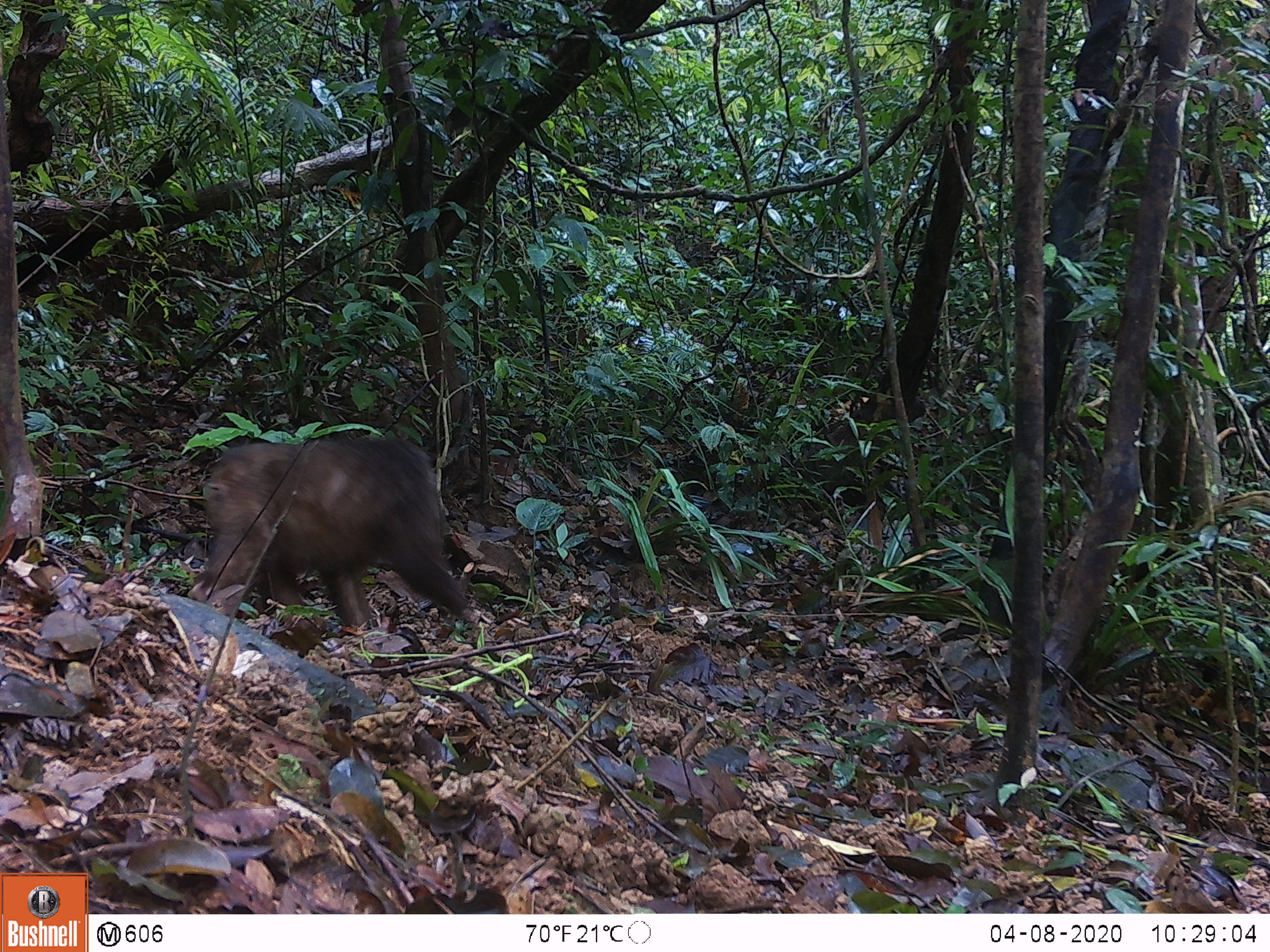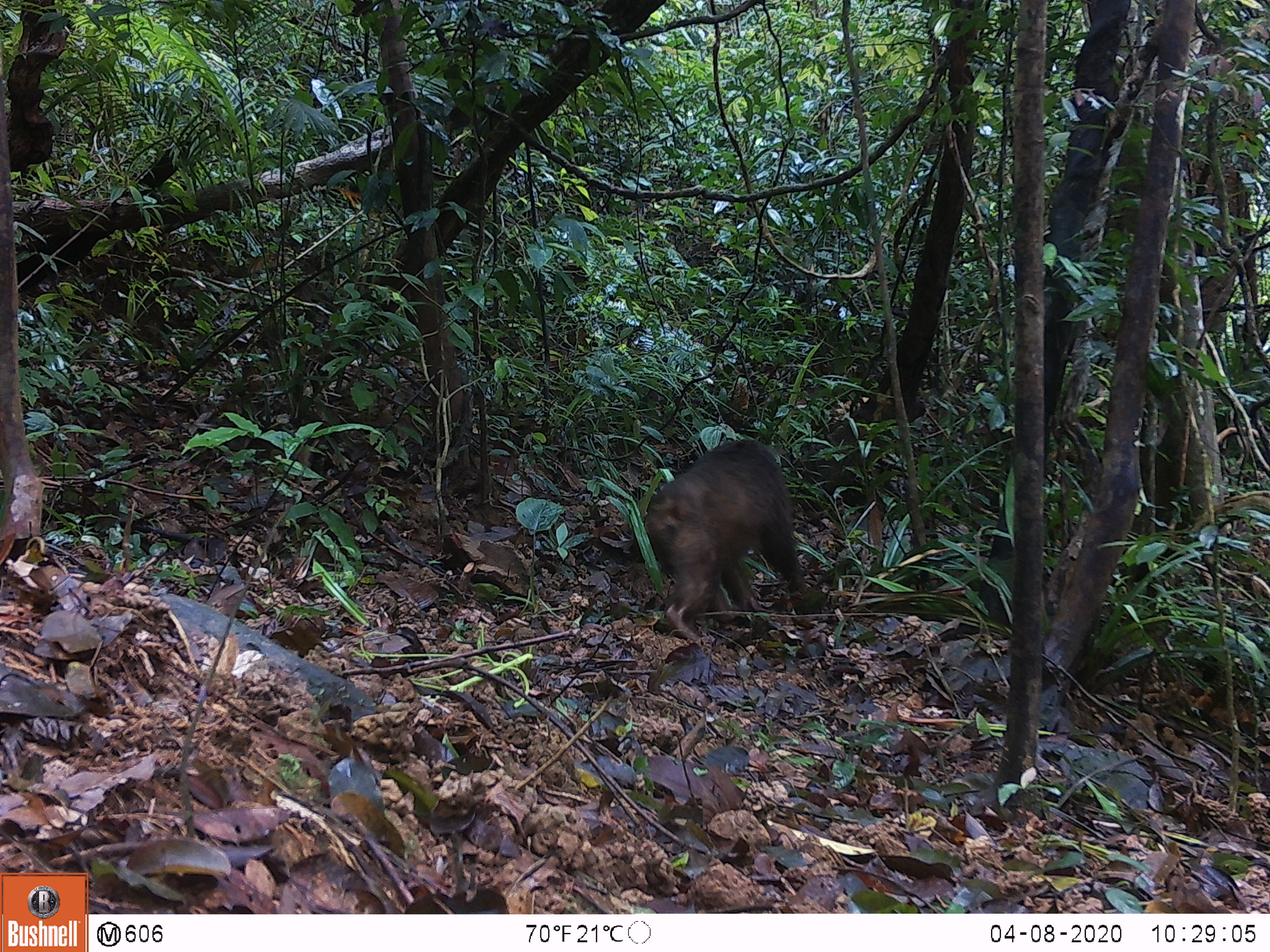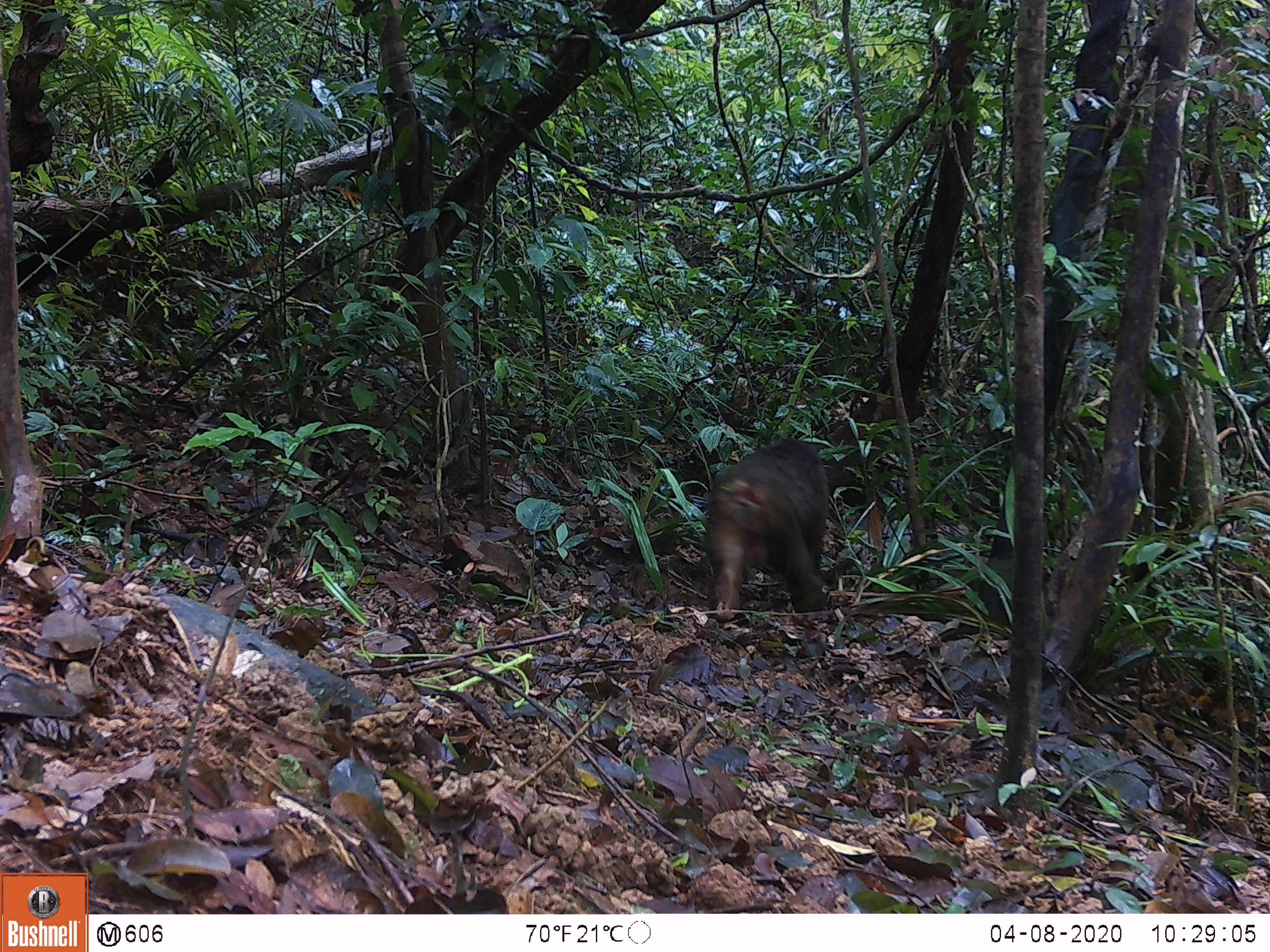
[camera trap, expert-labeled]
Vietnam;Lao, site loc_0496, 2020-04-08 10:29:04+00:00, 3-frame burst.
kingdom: Animalia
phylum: Chordata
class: Mammalia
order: Primates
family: Cercopithecidae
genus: Macaca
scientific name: Macaca arctoides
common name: stump-tailed macaque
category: stump tailed macaque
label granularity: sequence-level